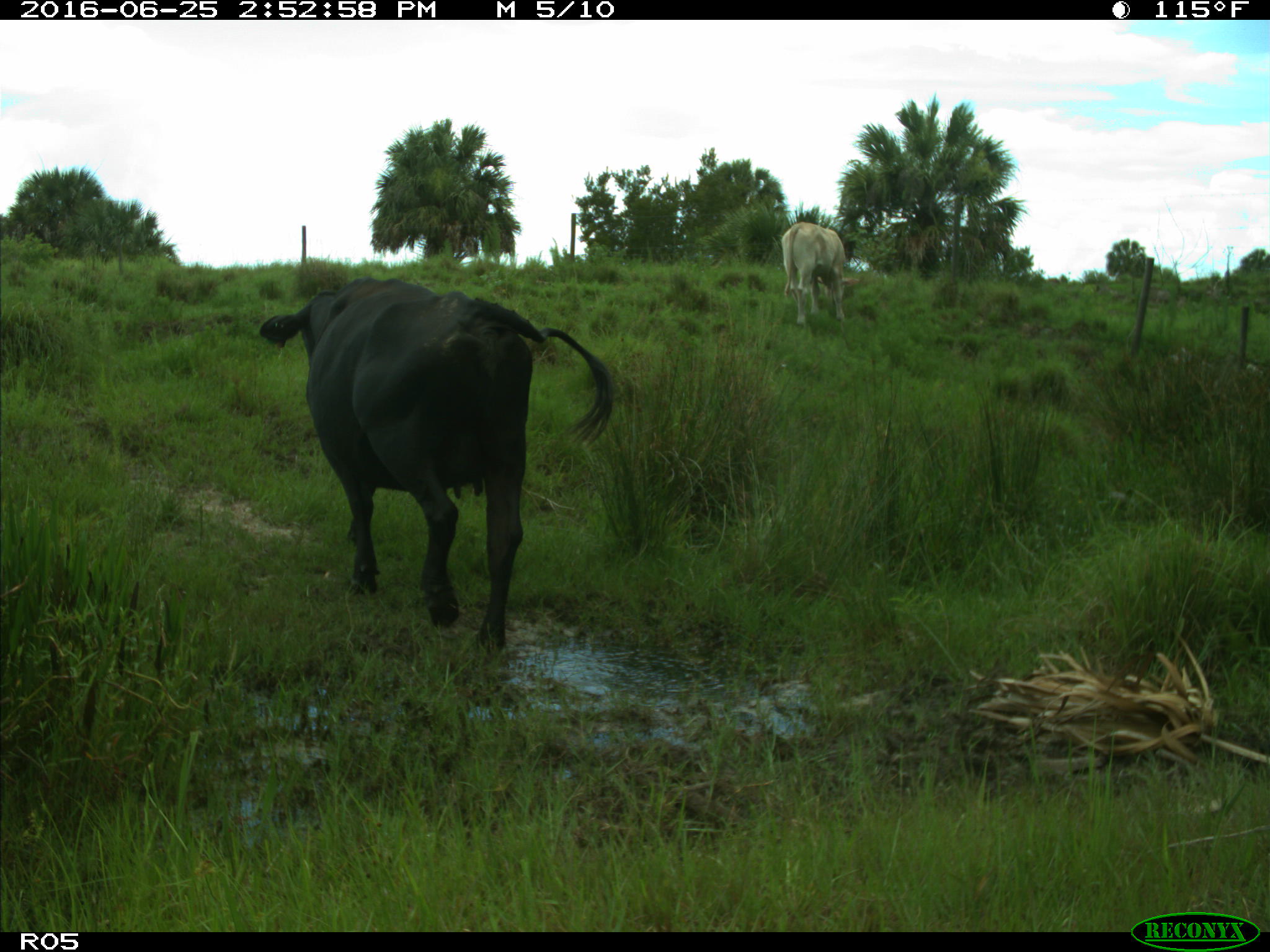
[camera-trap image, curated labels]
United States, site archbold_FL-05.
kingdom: Animalia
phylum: Chordata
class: Mammalia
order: Artiodactyla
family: Bovidae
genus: Bos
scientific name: Bos taurus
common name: domestic cow